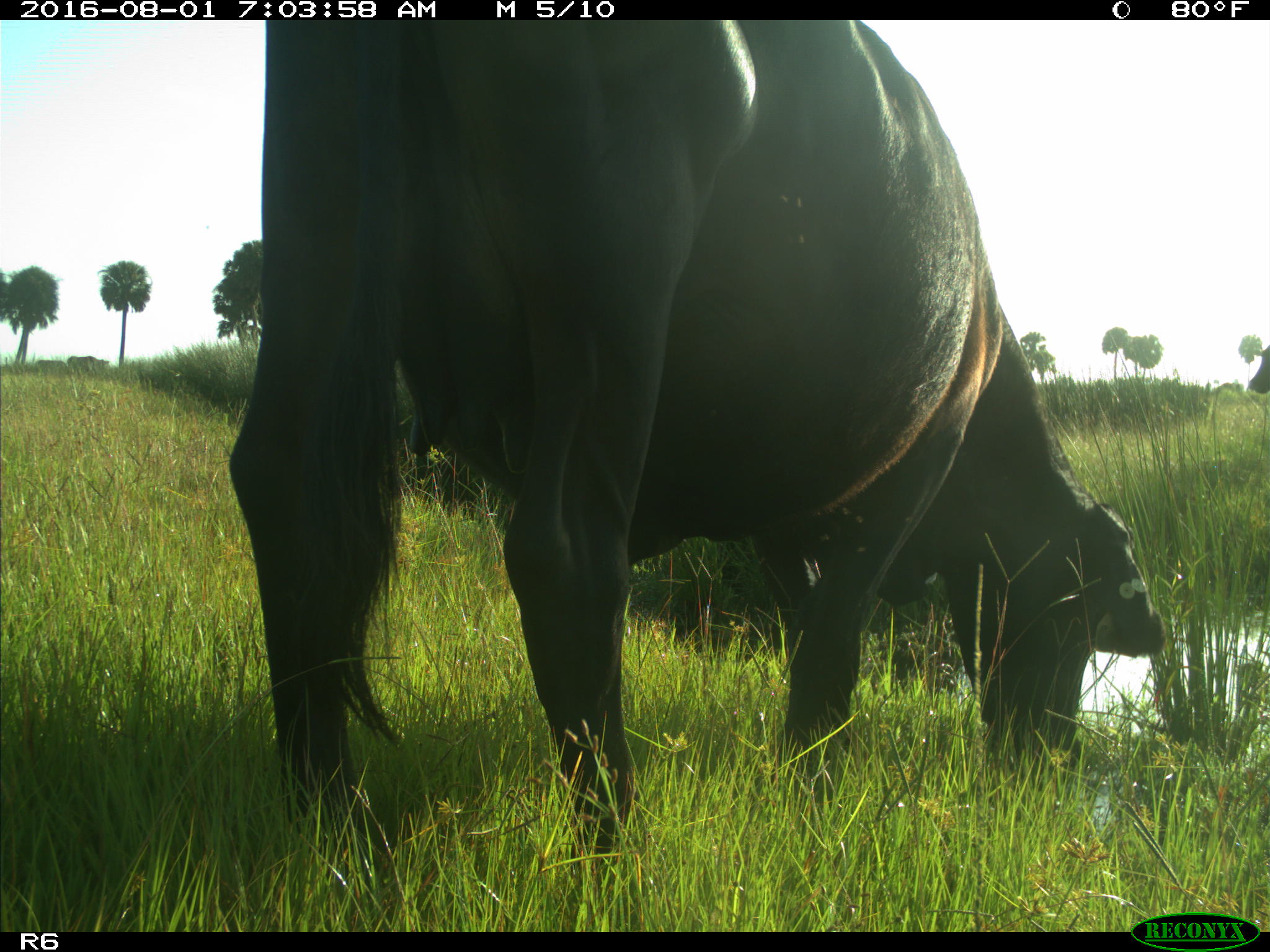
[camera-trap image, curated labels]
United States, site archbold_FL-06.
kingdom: Animalia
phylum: Chordata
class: Mammalia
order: Artiodactyla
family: Bovidae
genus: Bos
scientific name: Bos taurus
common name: domestic cow